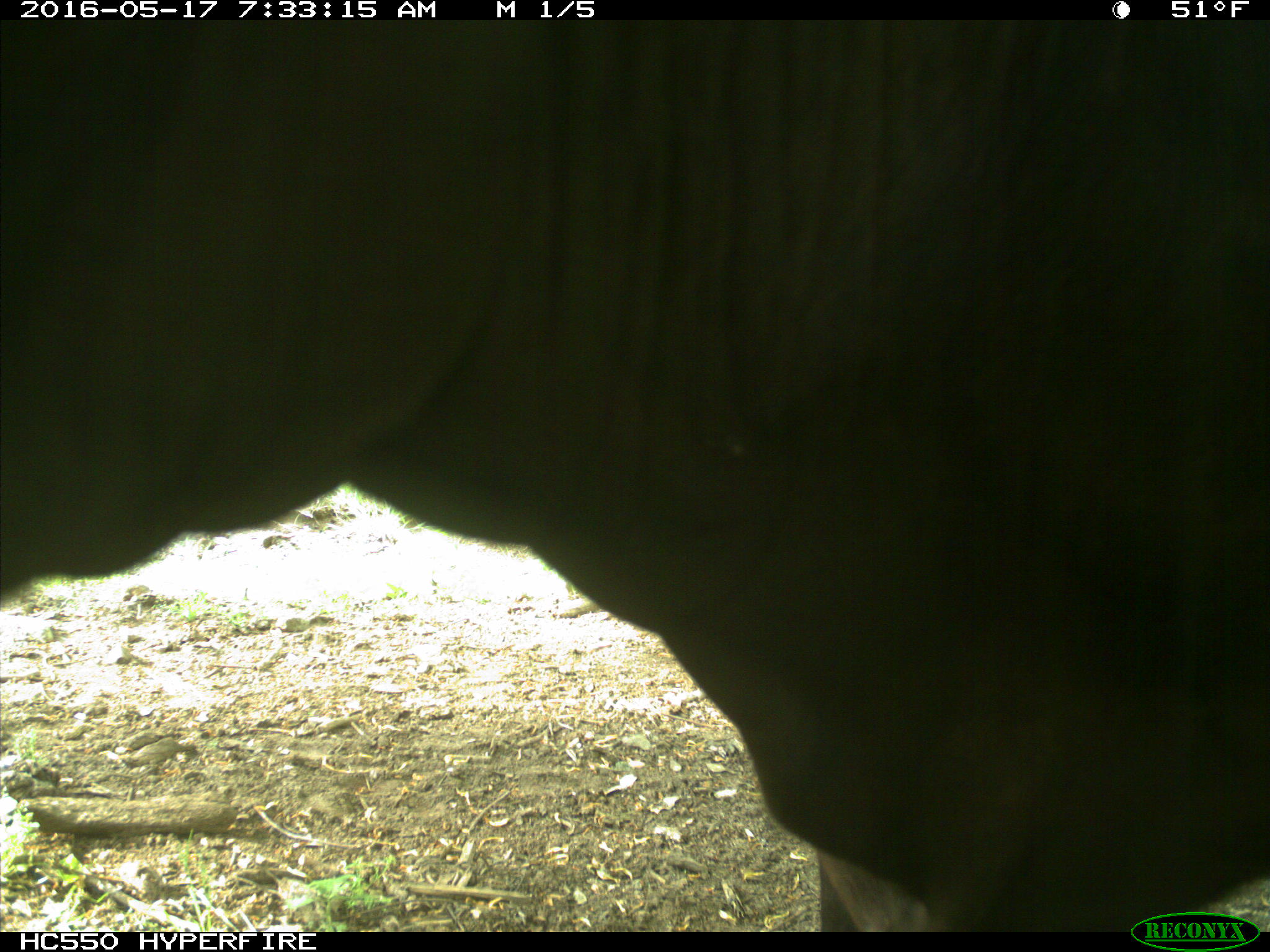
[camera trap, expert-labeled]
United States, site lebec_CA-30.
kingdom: Animalia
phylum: Chordata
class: Mammalia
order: Artiodactyla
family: Bovidae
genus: Bos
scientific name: Bos taurus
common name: domestic cow